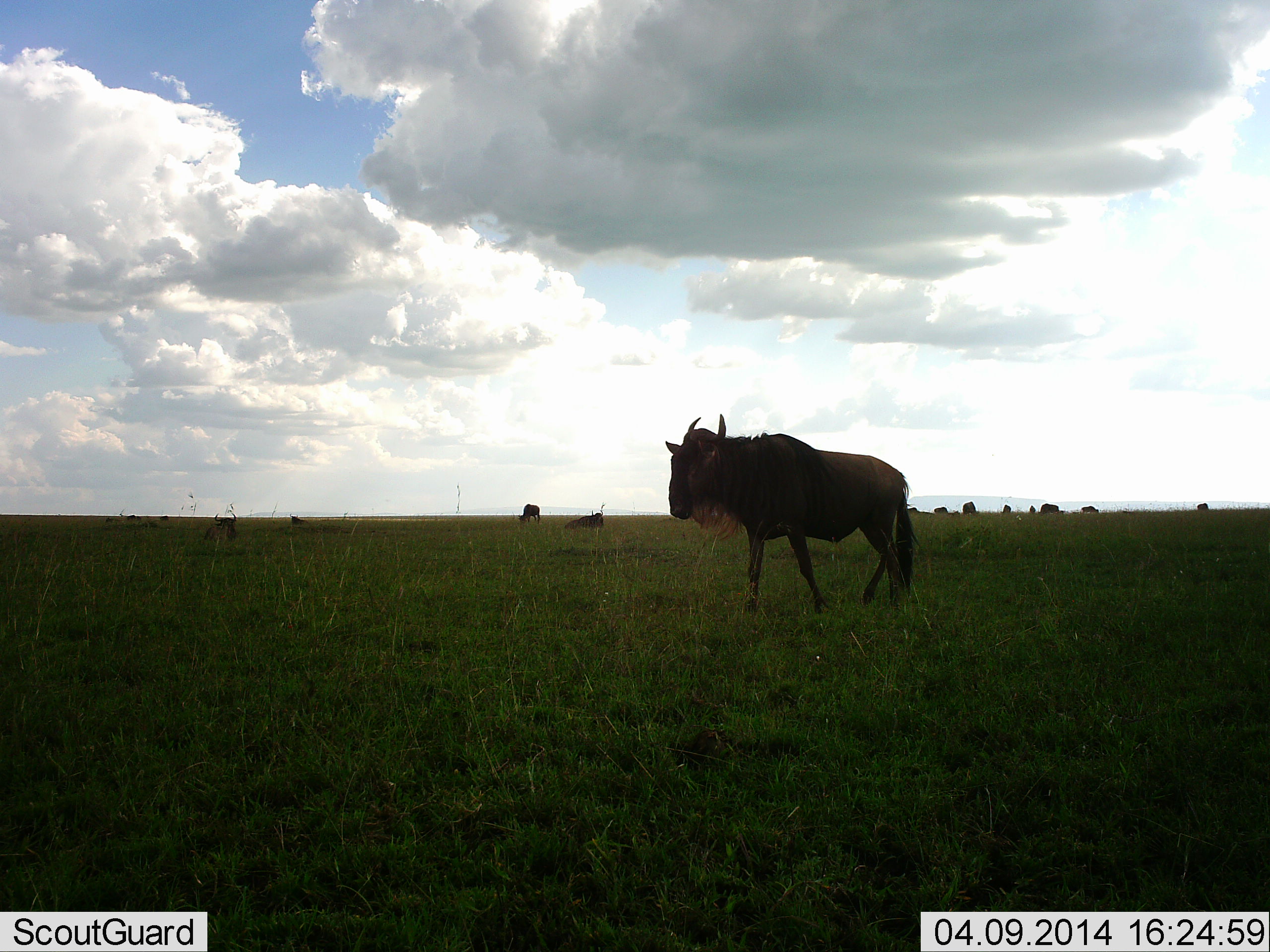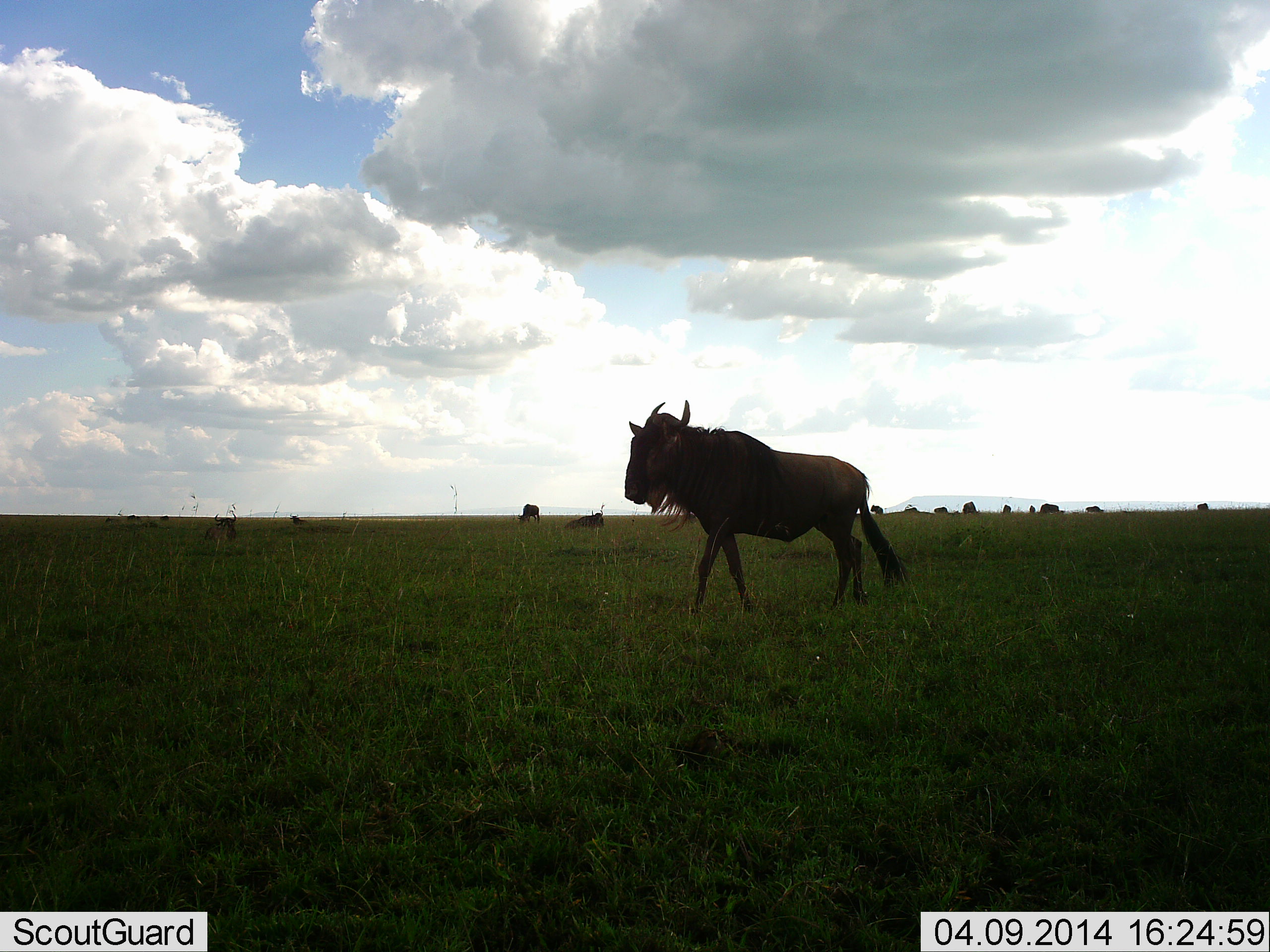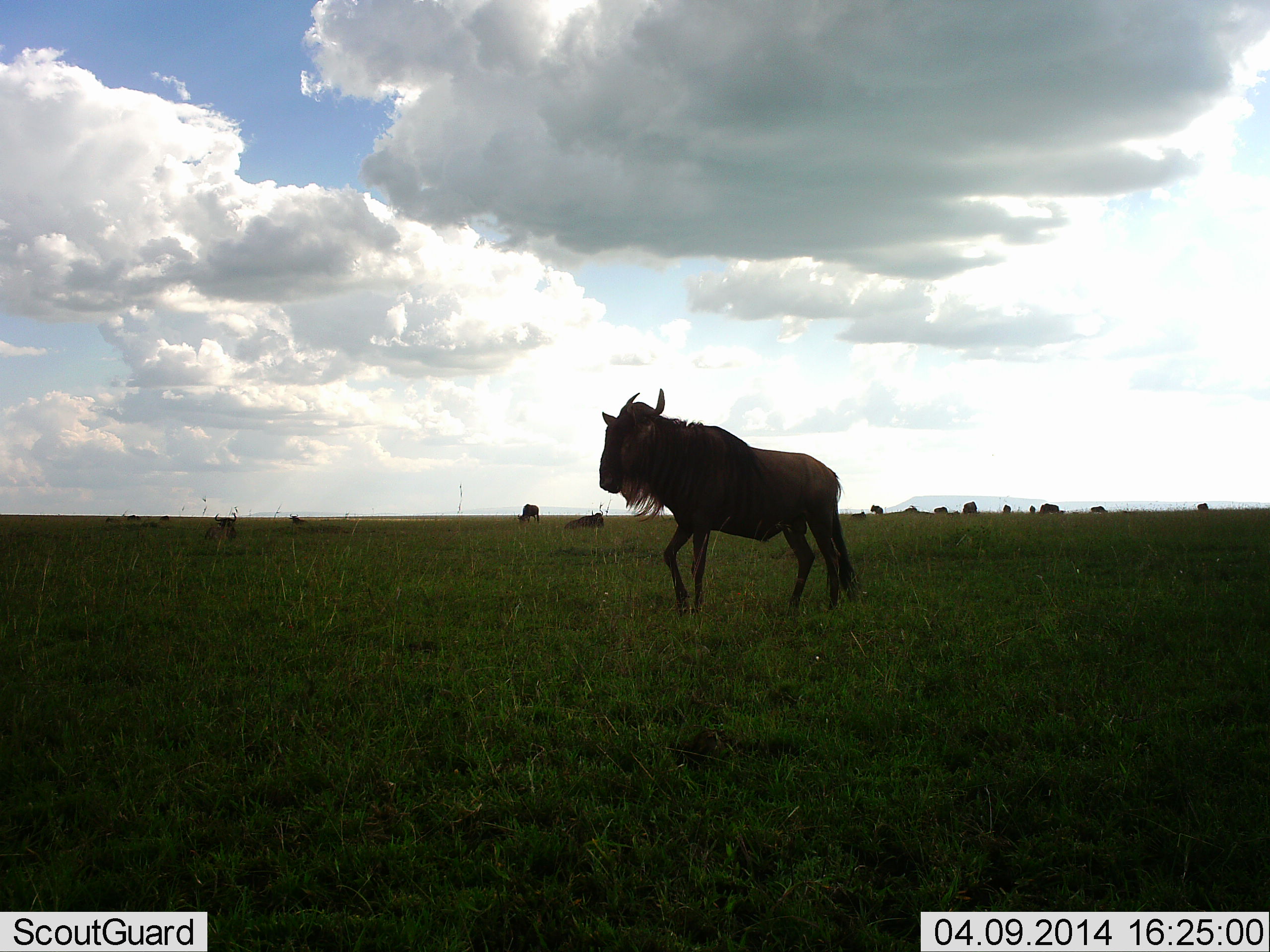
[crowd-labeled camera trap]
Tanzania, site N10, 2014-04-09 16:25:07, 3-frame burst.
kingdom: Animalia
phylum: Chordata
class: Mammalia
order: Artiodactyla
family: Bovidae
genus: Connochaetes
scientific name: Connochaetes taurinus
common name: blue wildebeest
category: wildebeest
Wildebeest (blue wildebeest) (Connochaetes taurinus), count 11-50. Behavior (volunteer vote fractions): standing 70%, resting 50%, moving 80%, interacting 0%. Young present (vote fraction): 0%. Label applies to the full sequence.